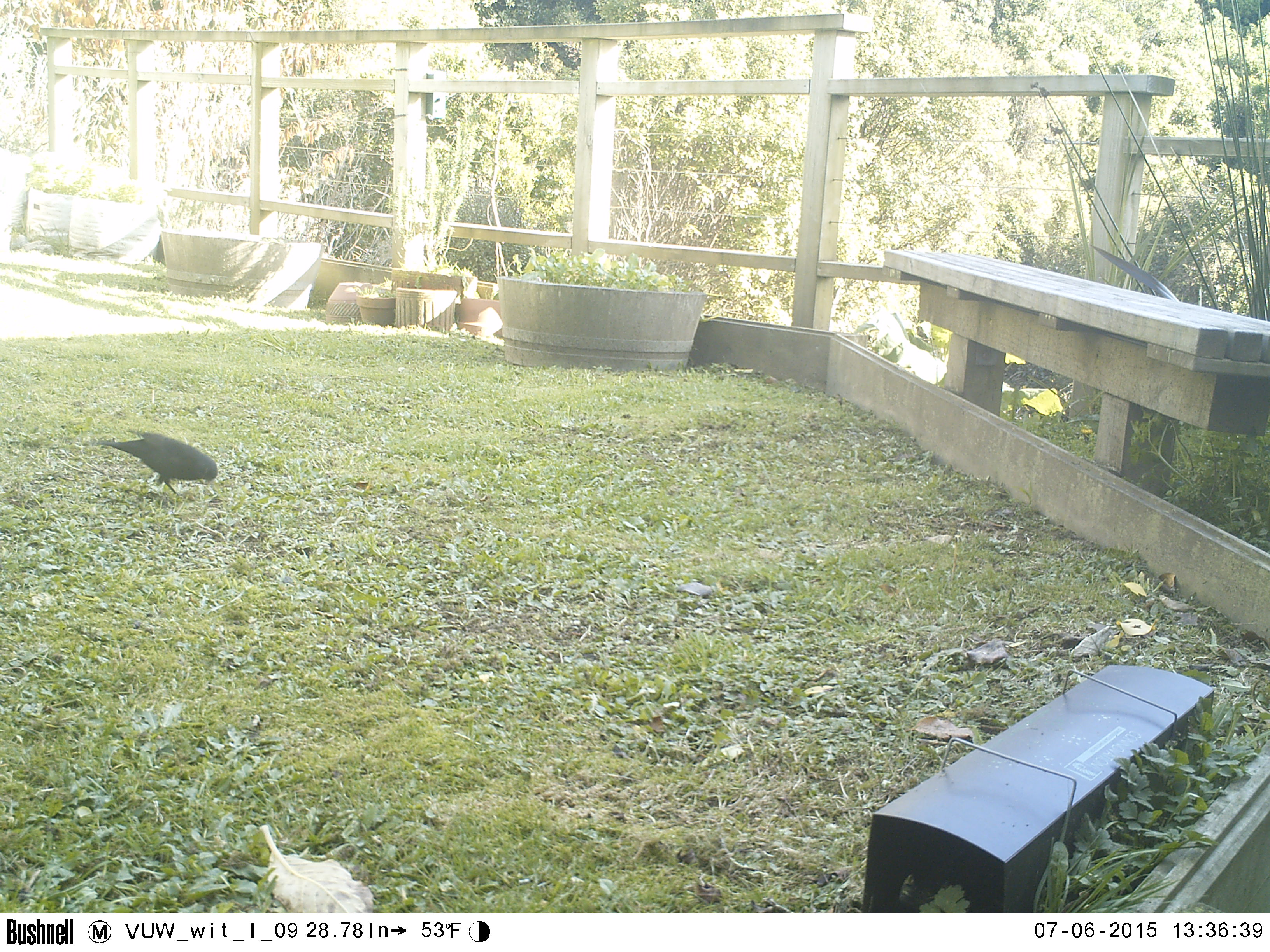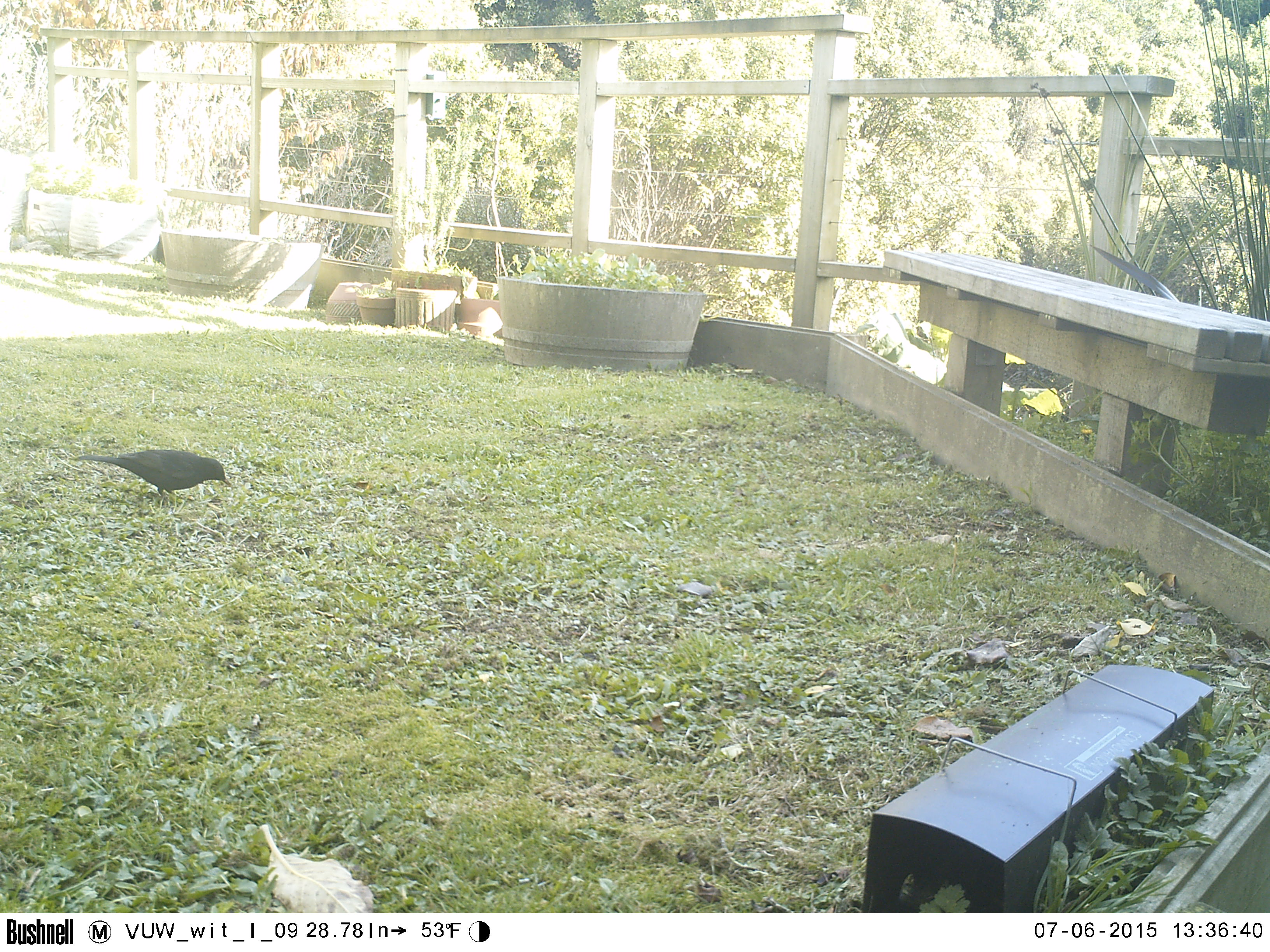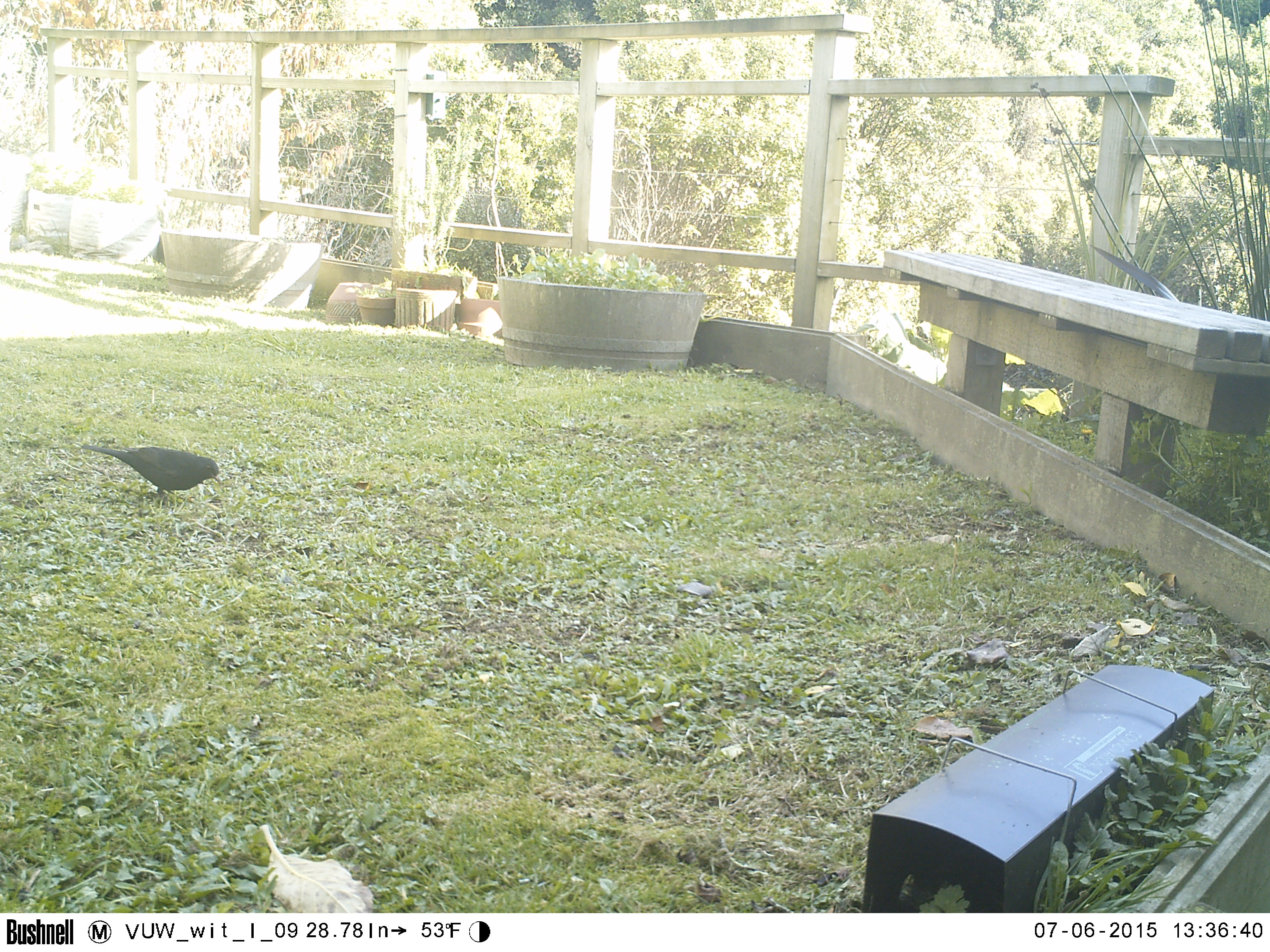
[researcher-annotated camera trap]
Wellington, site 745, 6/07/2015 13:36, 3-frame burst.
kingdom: Animalia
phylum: Chordata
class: Aves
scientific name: Aves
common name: bird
Bird (Aves).